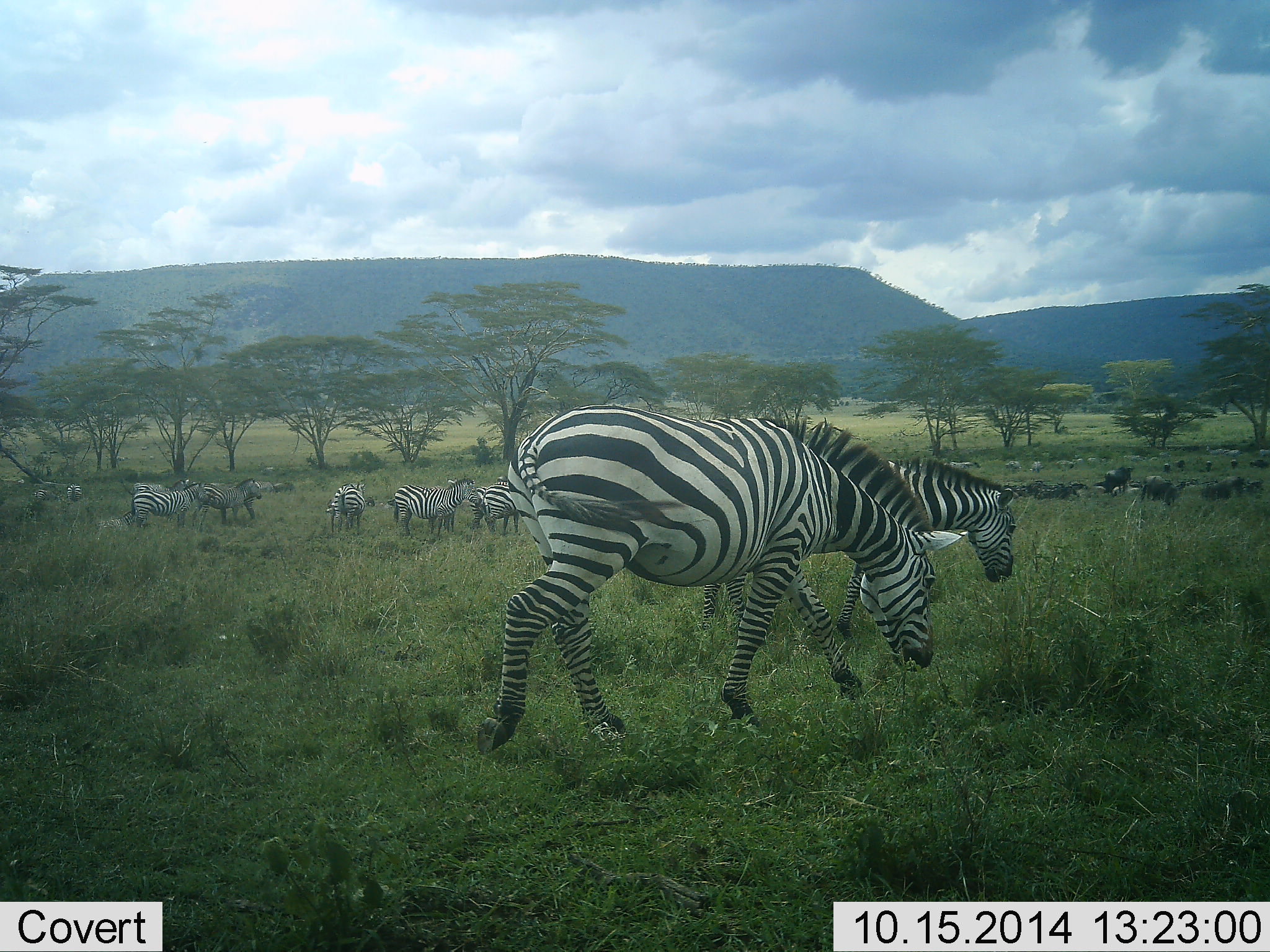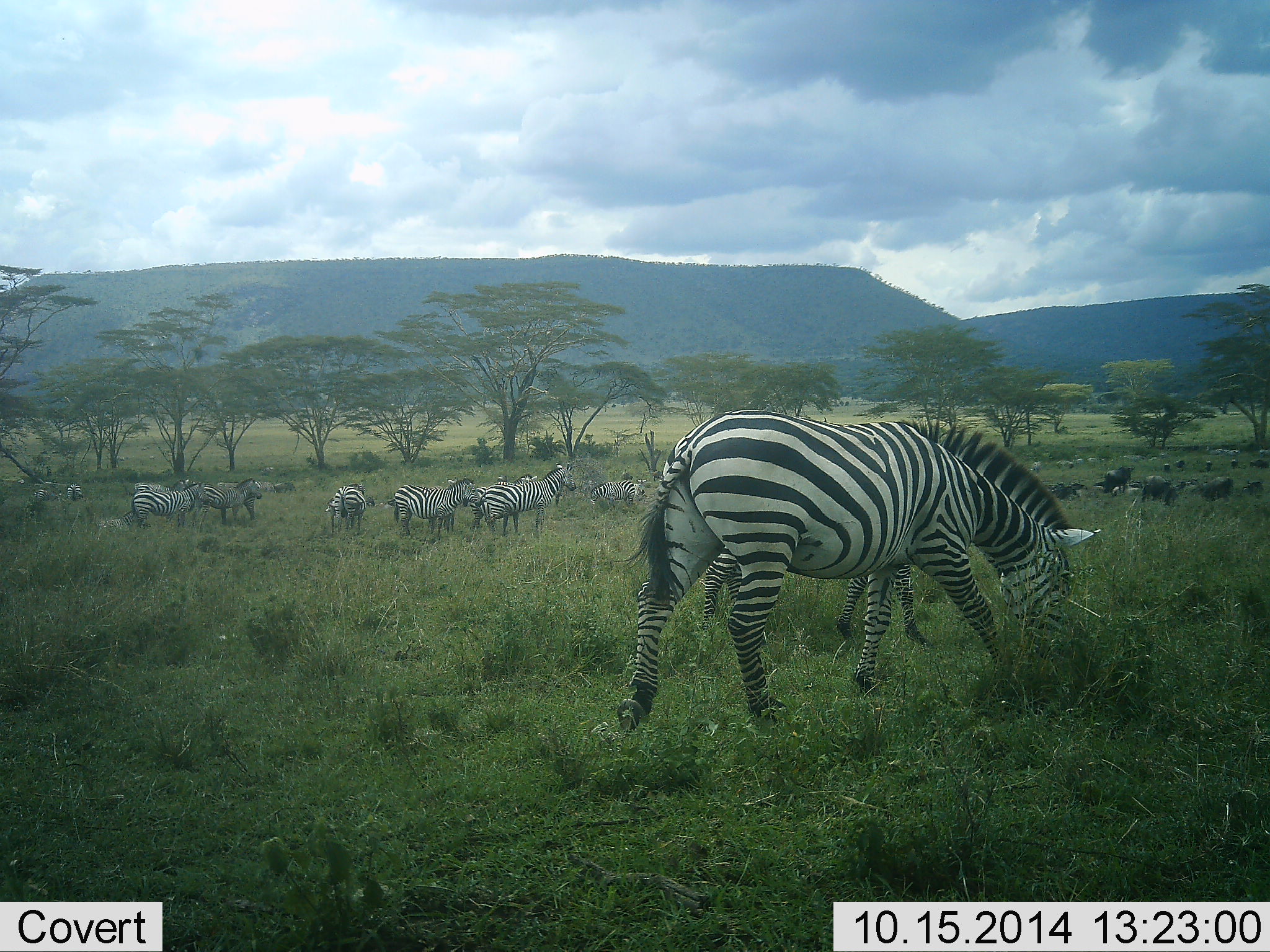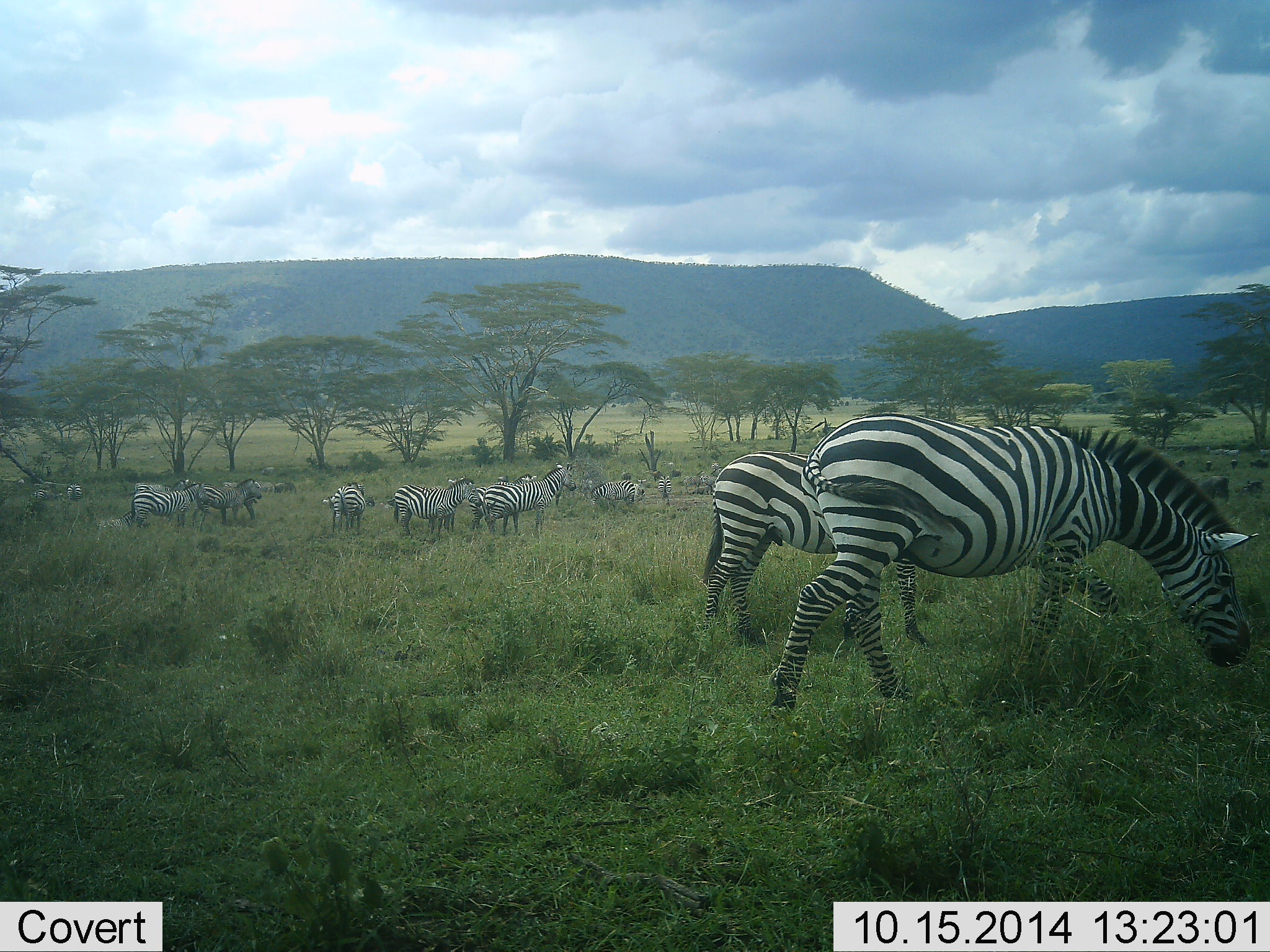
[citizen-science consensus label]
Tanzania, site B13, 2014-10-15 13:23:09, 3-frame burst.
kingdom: Animalia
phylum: Chordata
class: Mammalia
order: Artiodactyla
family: Bovidae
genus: Connochaetes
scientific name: Connochaetes taurinus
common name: blue wildebeest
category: wildebeest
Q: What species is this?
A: Wildebeest (blue wildebeest) (Connochaetes taurinus).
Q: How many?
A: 10.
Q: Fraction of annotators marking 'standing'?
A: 80%.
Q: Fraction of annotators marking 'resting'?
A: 10%.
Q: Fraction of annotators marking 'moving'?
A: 50%.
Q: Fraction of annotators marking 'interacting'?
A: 0%.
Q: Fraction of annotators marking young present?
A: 0%.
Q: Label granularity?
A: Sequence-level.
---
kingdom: Animalia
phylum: Chordata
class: Mammalia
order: Perissodactyla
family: Equidae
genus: Equus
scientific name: Equus quagga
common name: plains zebra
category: zebra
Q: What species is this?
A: Zebra (plains zebra) (Equus quagga).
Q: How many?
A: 11-50.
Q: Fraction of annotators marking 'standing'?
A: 81%.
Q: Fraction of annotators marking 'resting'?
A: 0%.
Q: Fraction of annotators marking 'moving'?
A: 62%.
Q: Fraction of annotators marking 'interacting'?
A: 0%.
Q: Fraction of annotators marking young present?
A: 0%.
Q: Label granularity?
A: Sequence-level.